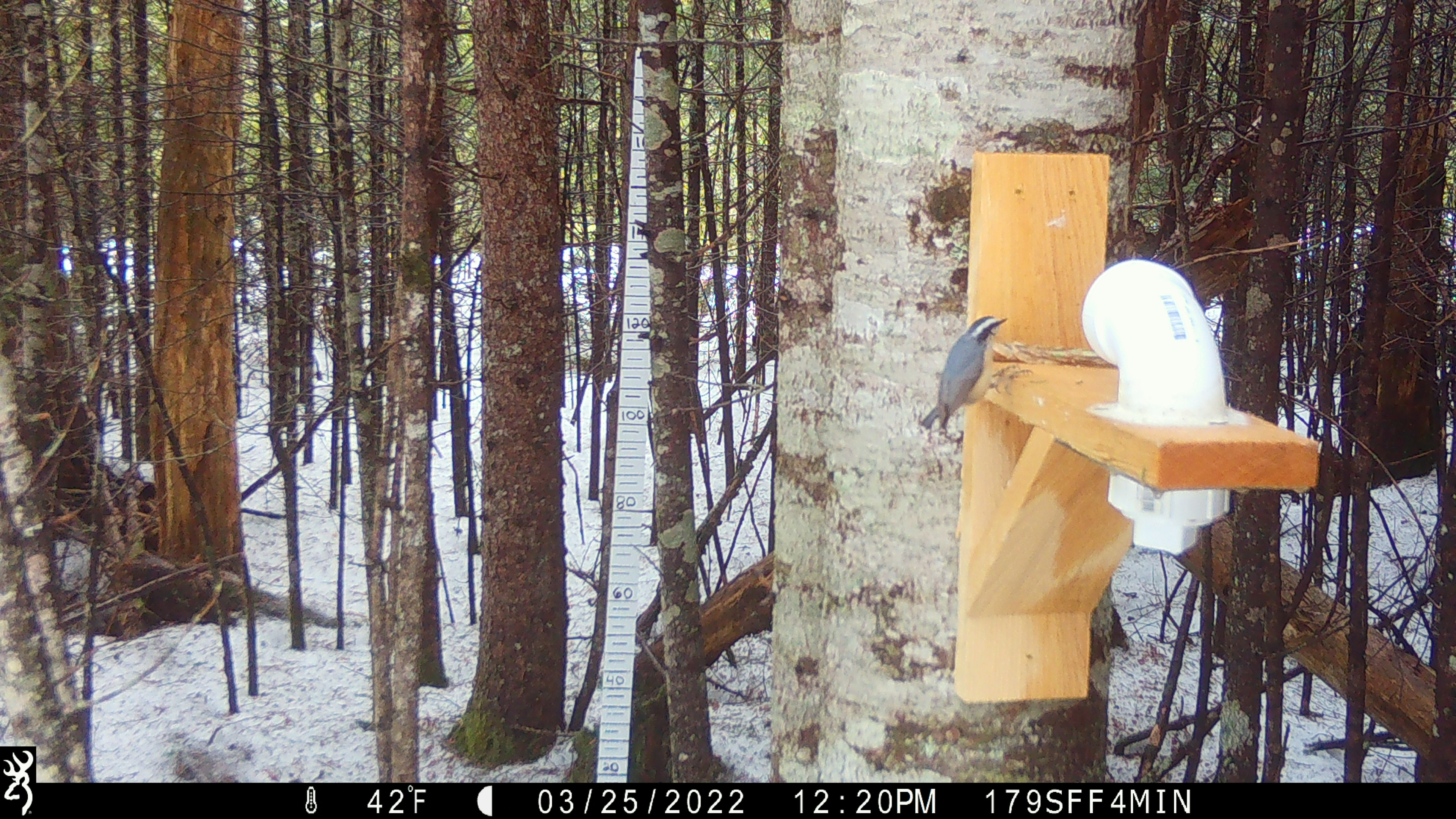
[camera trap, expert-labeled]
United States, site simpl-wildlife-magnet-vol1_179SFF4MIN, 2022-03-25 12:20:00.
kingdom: Animalia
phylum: Chordata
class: Aves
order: Passeriformes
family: Sittidae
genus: Sitta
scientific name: Sitta canadensis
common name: red-breasted nuthatch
Red-breasted nuthatch (Sitta canadensis).